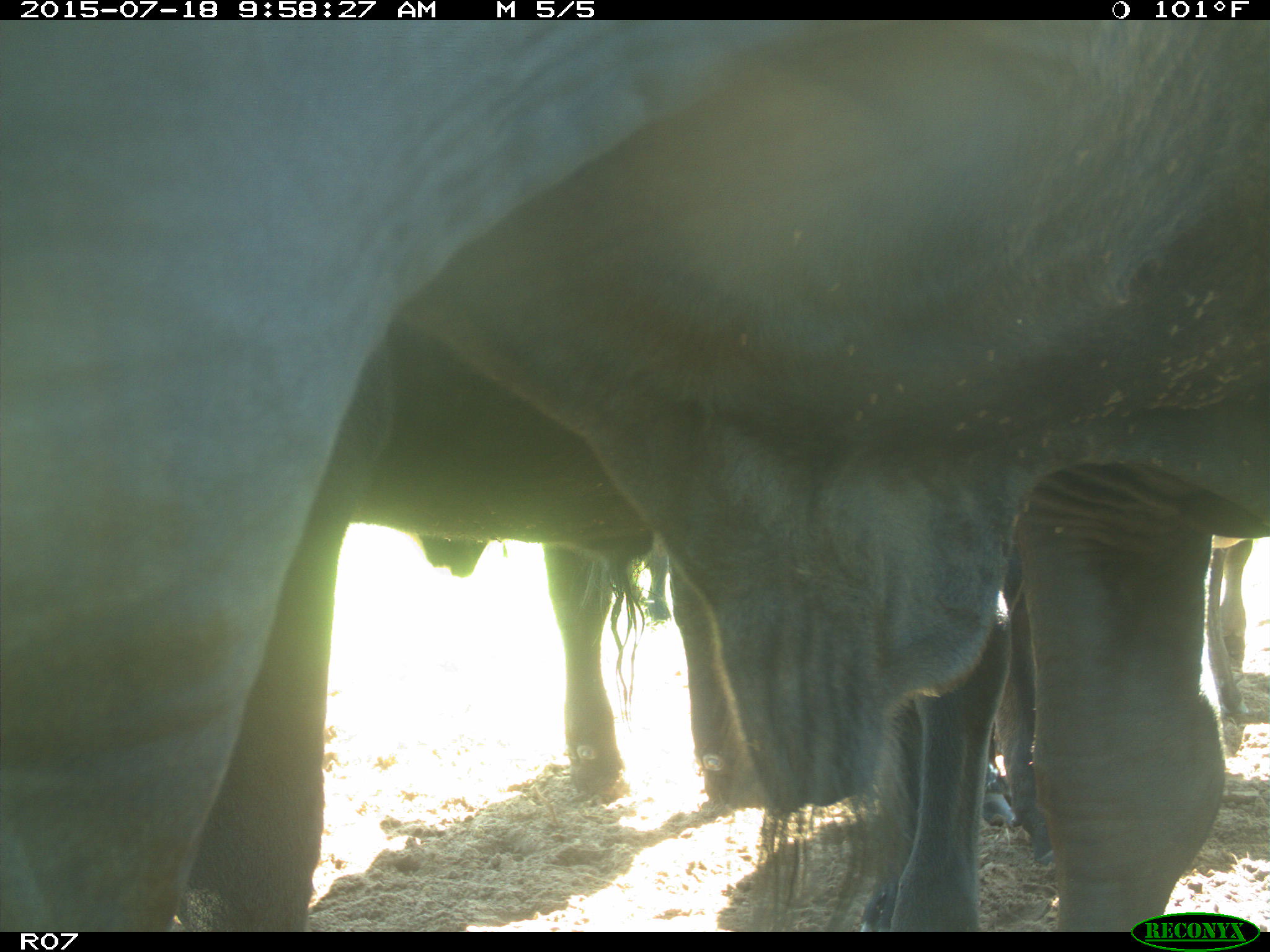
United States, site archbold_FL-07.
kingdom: Animalia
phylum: Chordata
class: Mammalia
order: Artiodactyla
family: Bovidae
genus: Bos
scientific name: Bos taurus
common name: domestic cow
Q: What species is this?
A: Bos taurus (domestic cow).